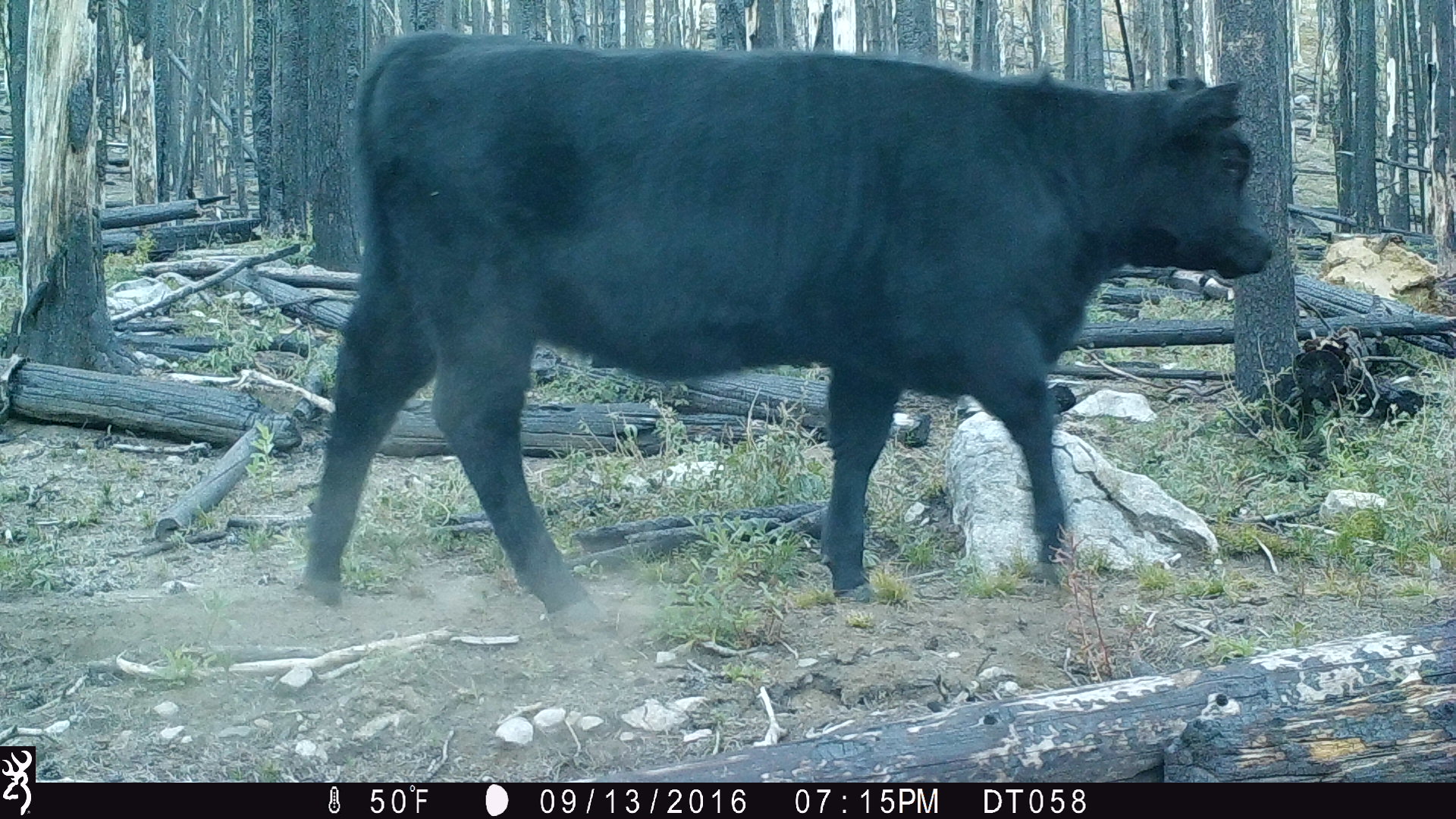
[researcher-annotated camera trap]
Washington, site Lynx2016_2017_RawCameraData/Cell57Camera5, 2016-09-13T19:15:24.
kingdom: Animalia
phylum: Chordata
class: Mammalia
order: Artiodactyla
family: Bovidae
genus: Bos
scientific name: Bos taurus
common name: domestic cattle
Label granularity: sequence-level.